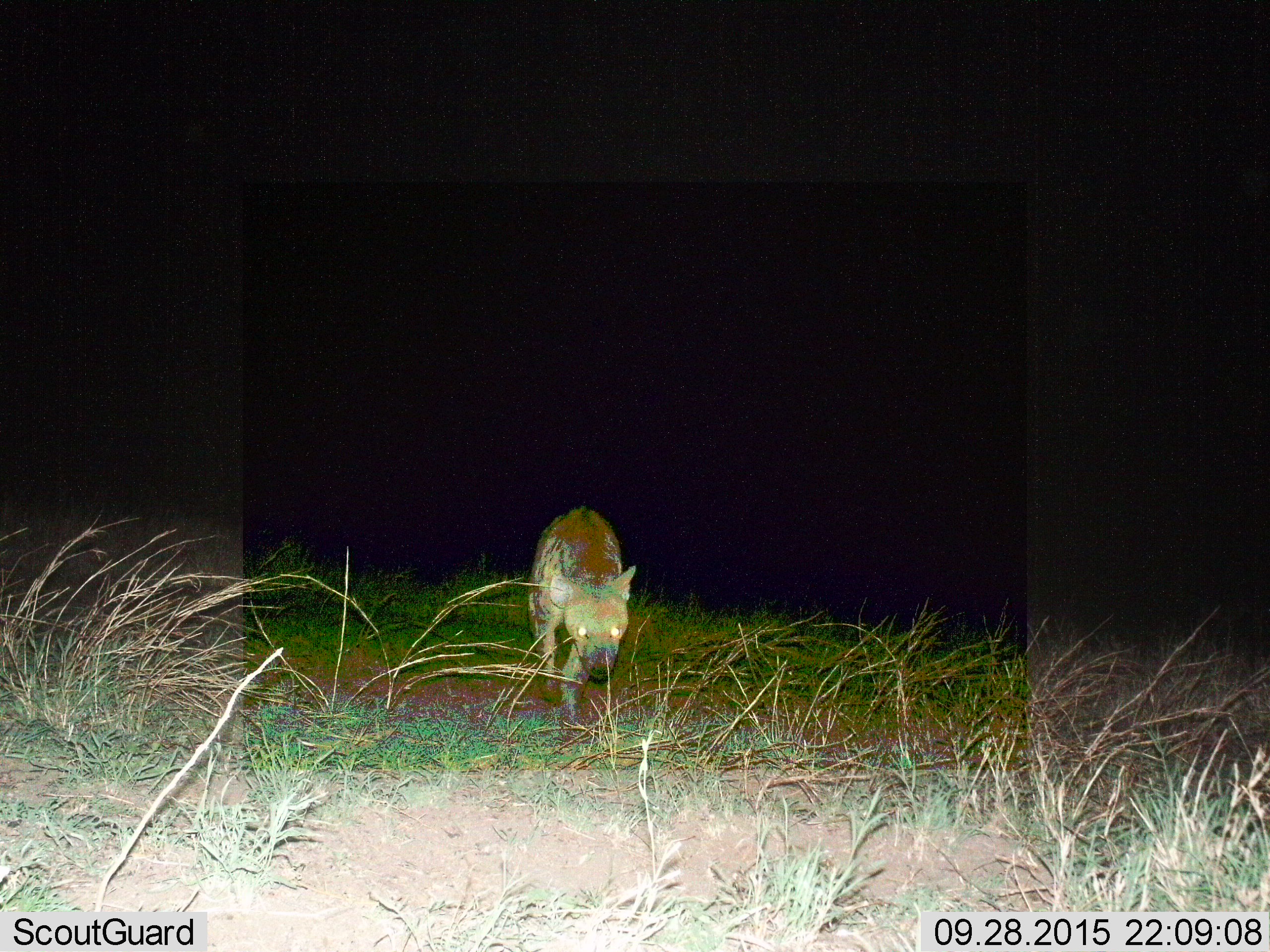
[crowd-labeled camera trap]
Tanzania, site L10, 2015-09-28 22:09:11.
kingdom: Animalia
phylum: Chordata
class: Mammalia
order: Carnivora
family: Hyaenidae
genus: Crocuta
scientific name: Crocuta crocuta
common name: spotted hyena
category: hyenaspotted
Hyenaspotted (spotted hyena) (Crocuta crocuta), count 1. Behavior (volunteer vote fractions): standing 44%, resting 0%, moving 56%, interacting 0%. Young present (vote fraction): 0%. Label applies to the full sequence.